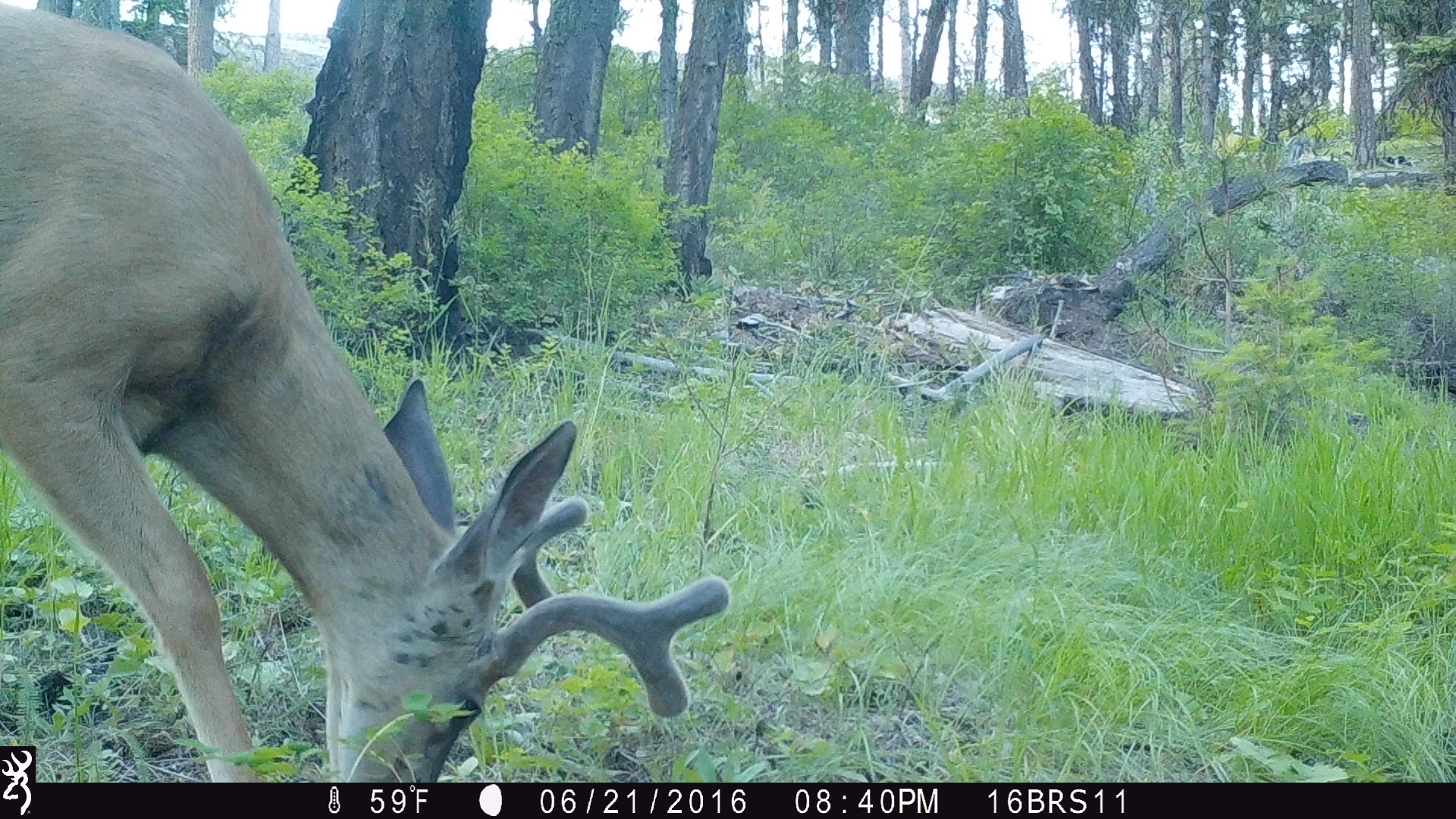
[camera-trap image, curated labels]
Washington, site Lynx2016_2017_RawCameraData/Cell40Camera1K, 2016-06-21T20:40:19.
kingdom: Animalia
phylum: Chordata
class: Mammalia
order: Artiodactyla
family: Cervidae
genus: Odocoileus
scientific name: Odocoileus hemionus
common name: mule deer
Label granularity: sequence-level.